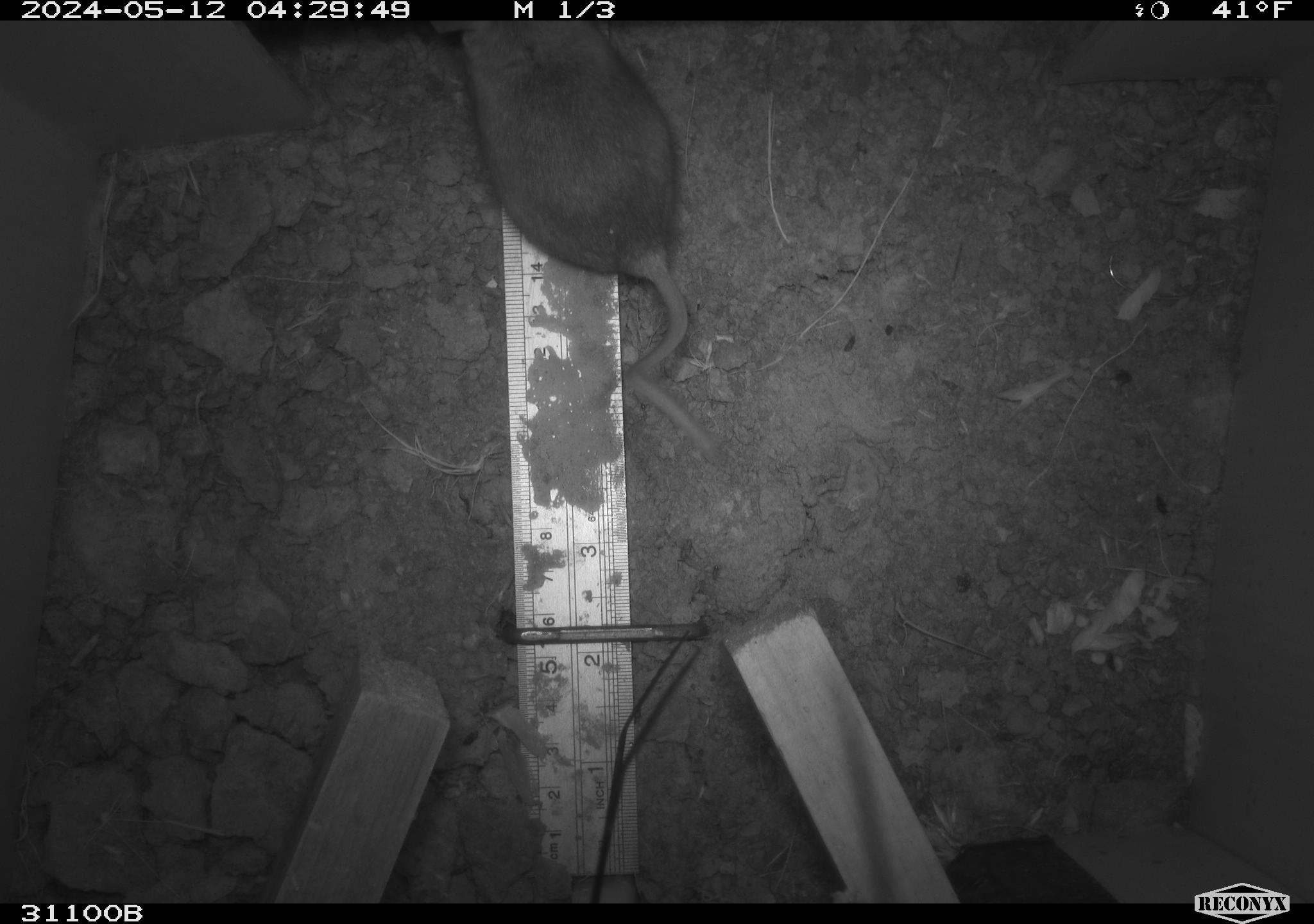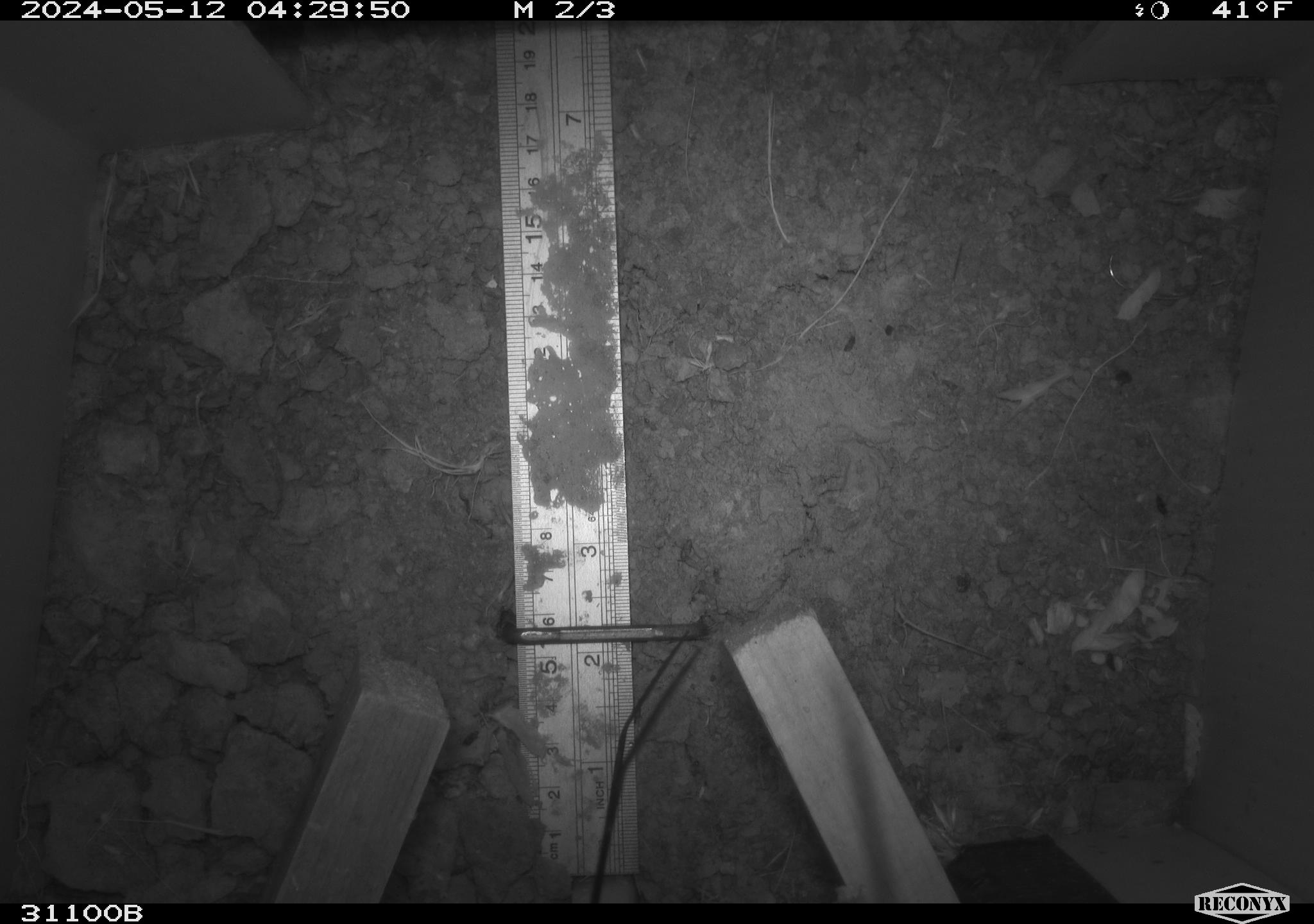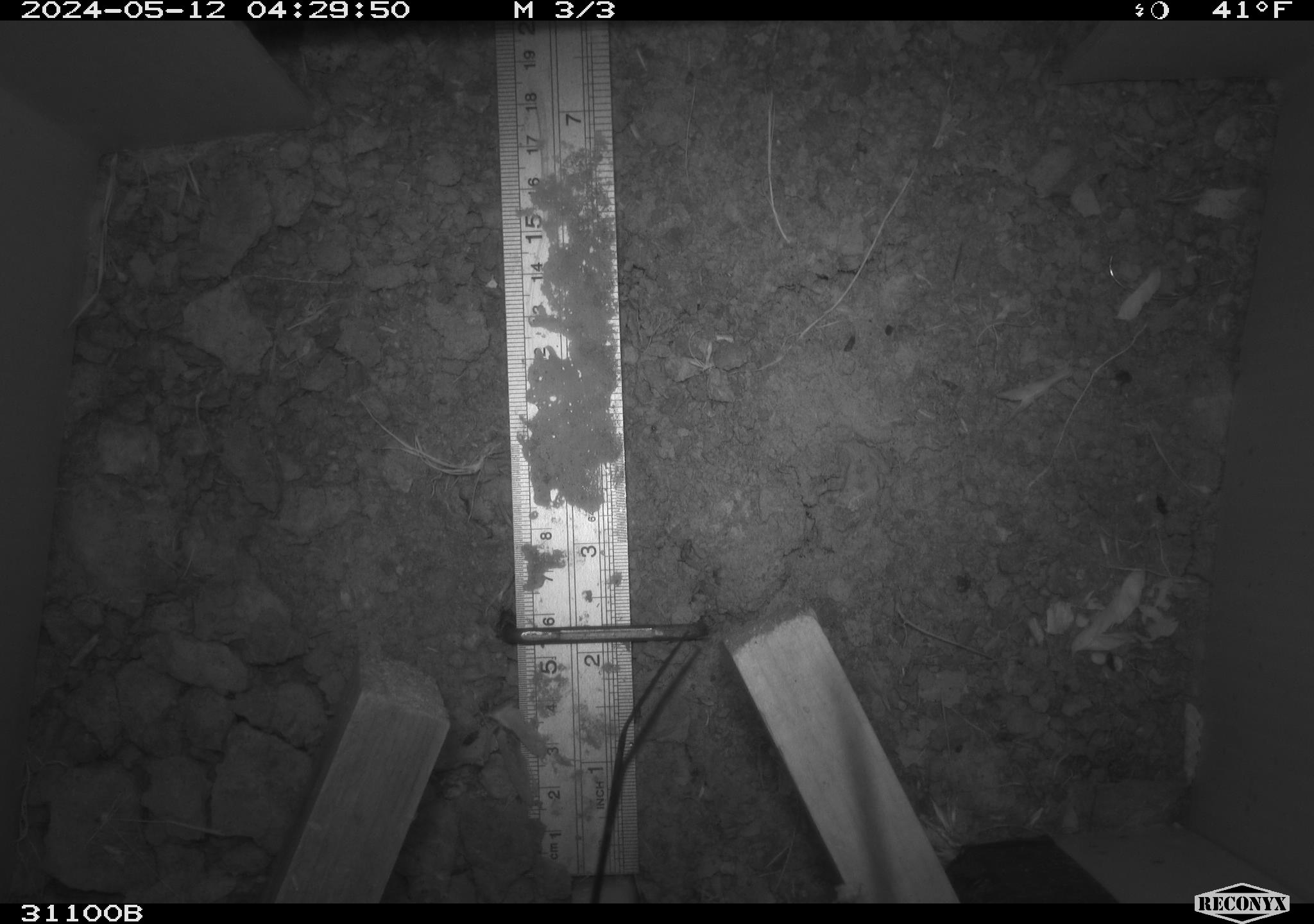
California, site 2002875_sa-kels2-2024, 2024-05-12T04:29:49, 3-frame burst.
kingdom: Animalia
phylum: Chordata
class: Mammalia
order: Rodentia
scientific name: Rodentia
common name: rodent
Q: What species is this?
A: Rodent (Rodentia).